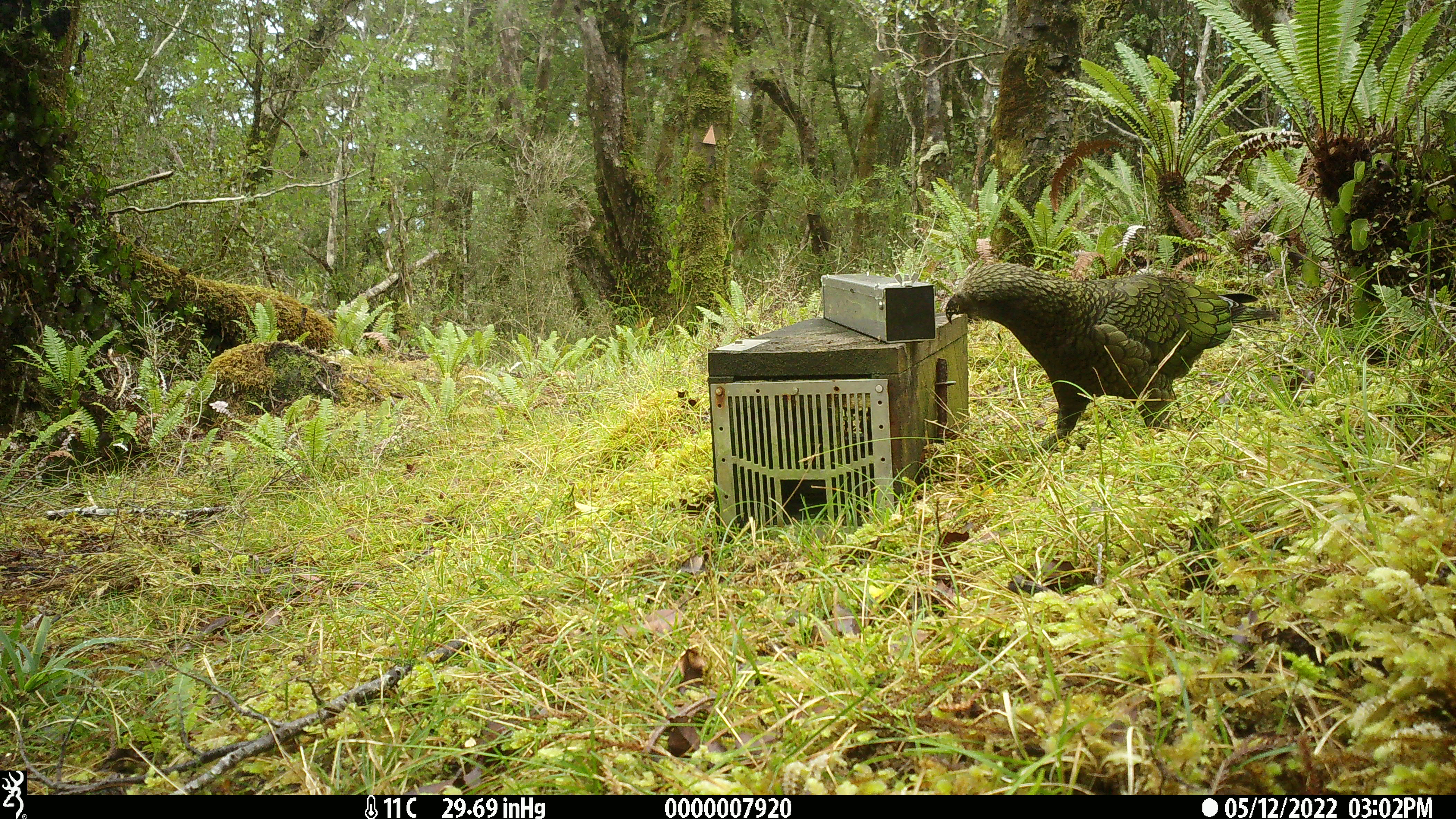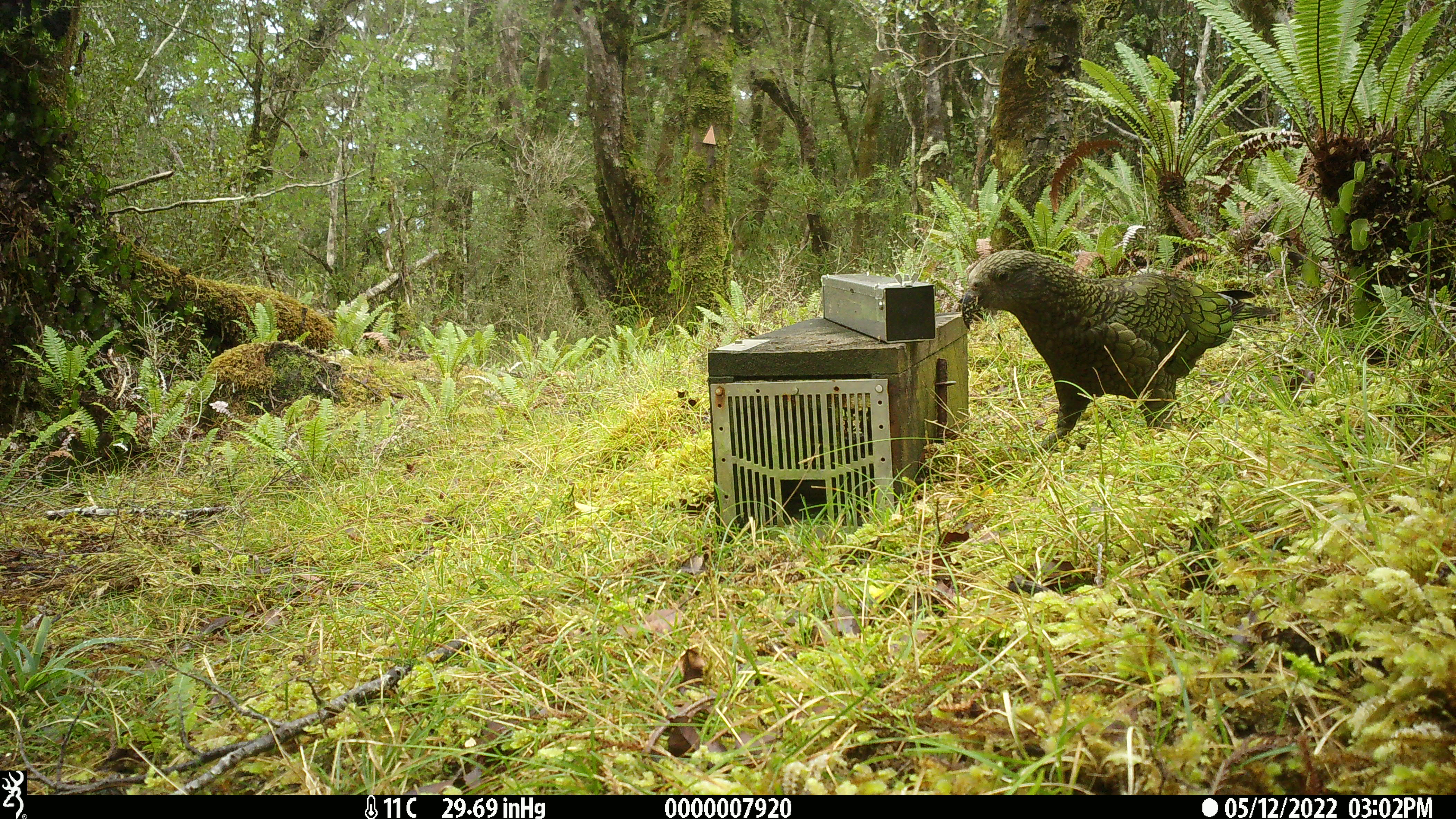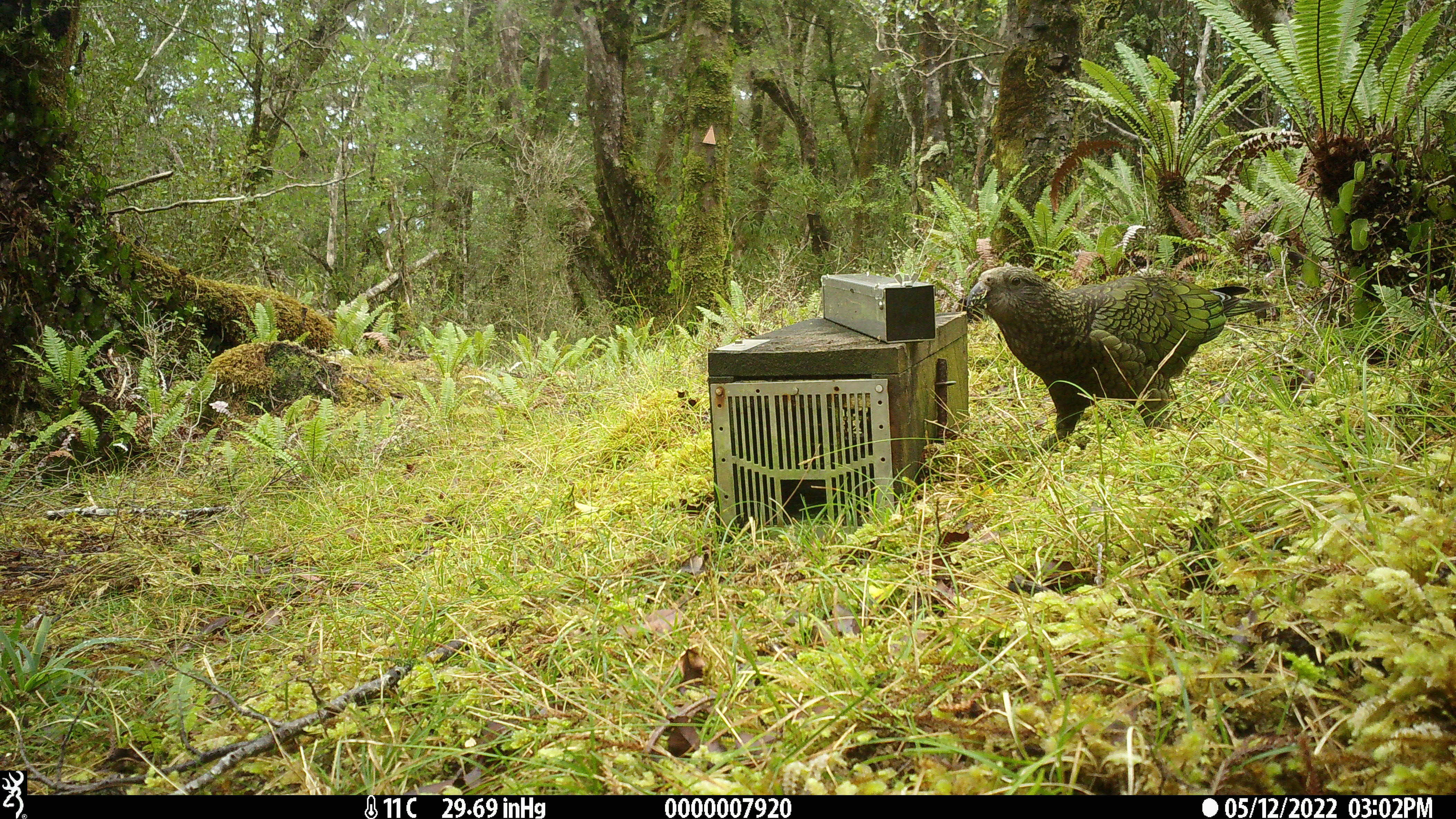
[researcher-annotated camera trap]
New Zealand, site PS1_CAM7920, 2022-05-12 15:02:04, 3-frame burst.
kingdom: Animalia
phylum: Chordata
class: Aves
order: Psittaciformes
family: Strigopidae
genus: Nestor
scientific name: Nestor notabilis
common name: kea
Kea (Nestor notabilis).